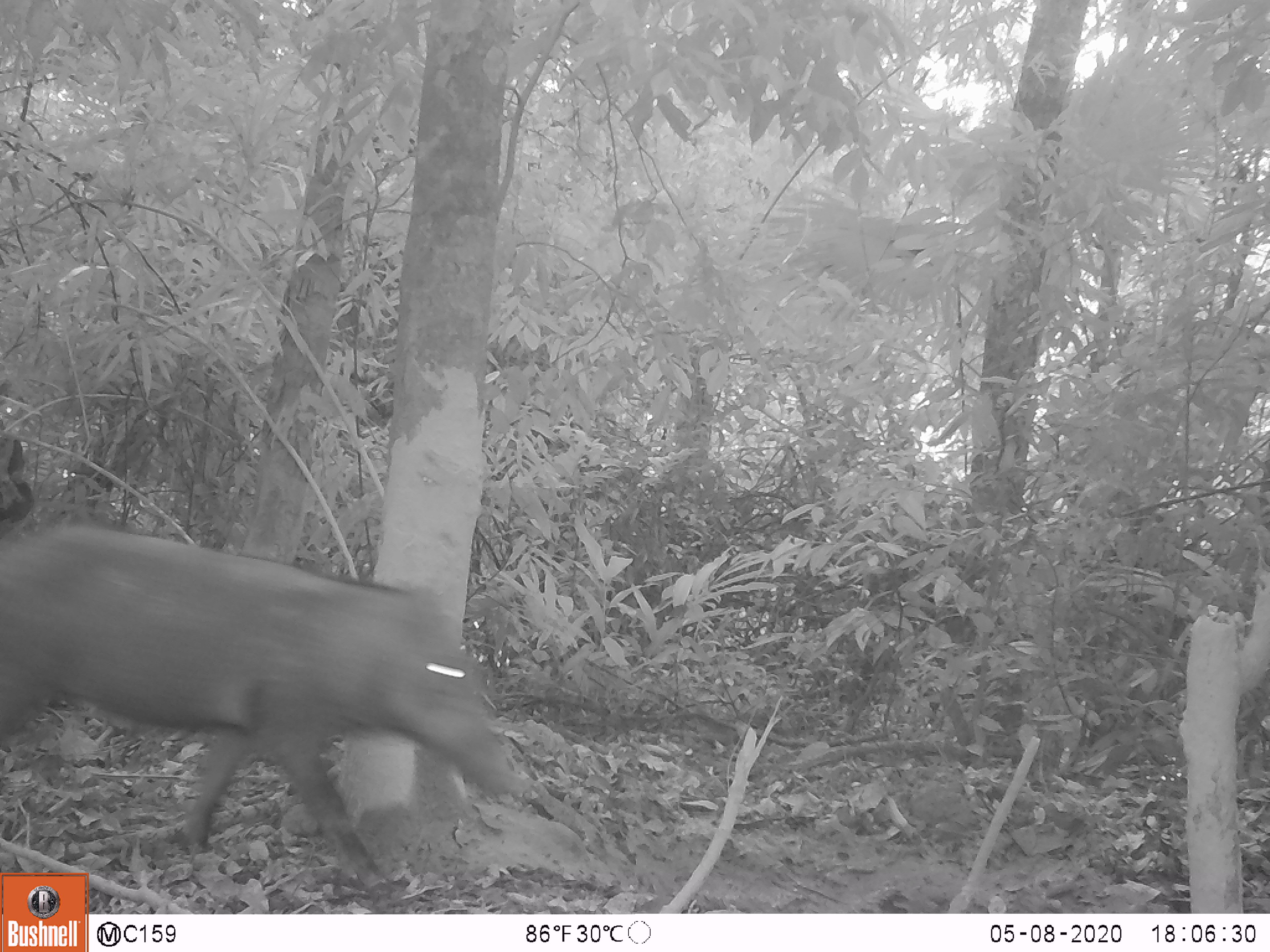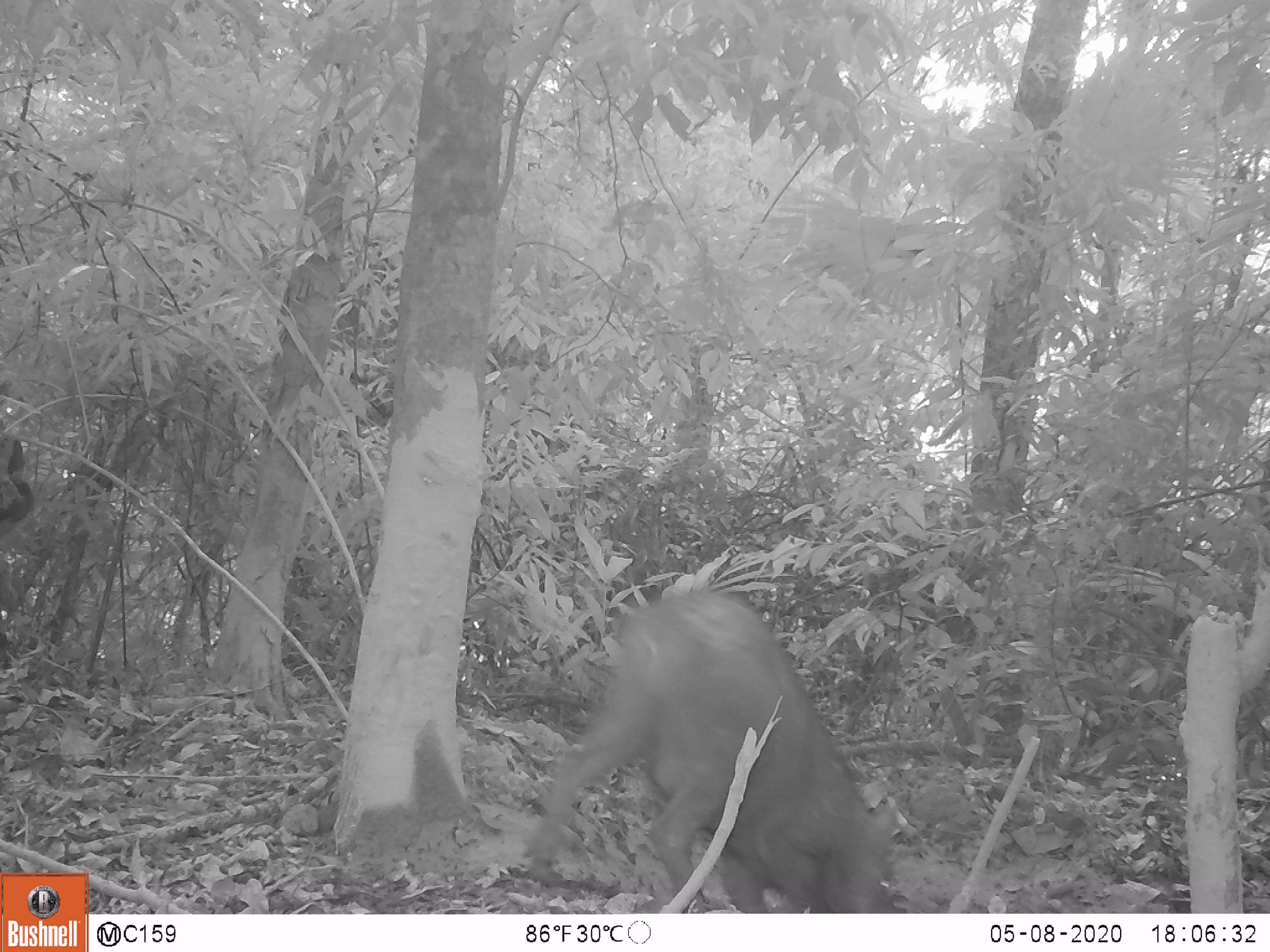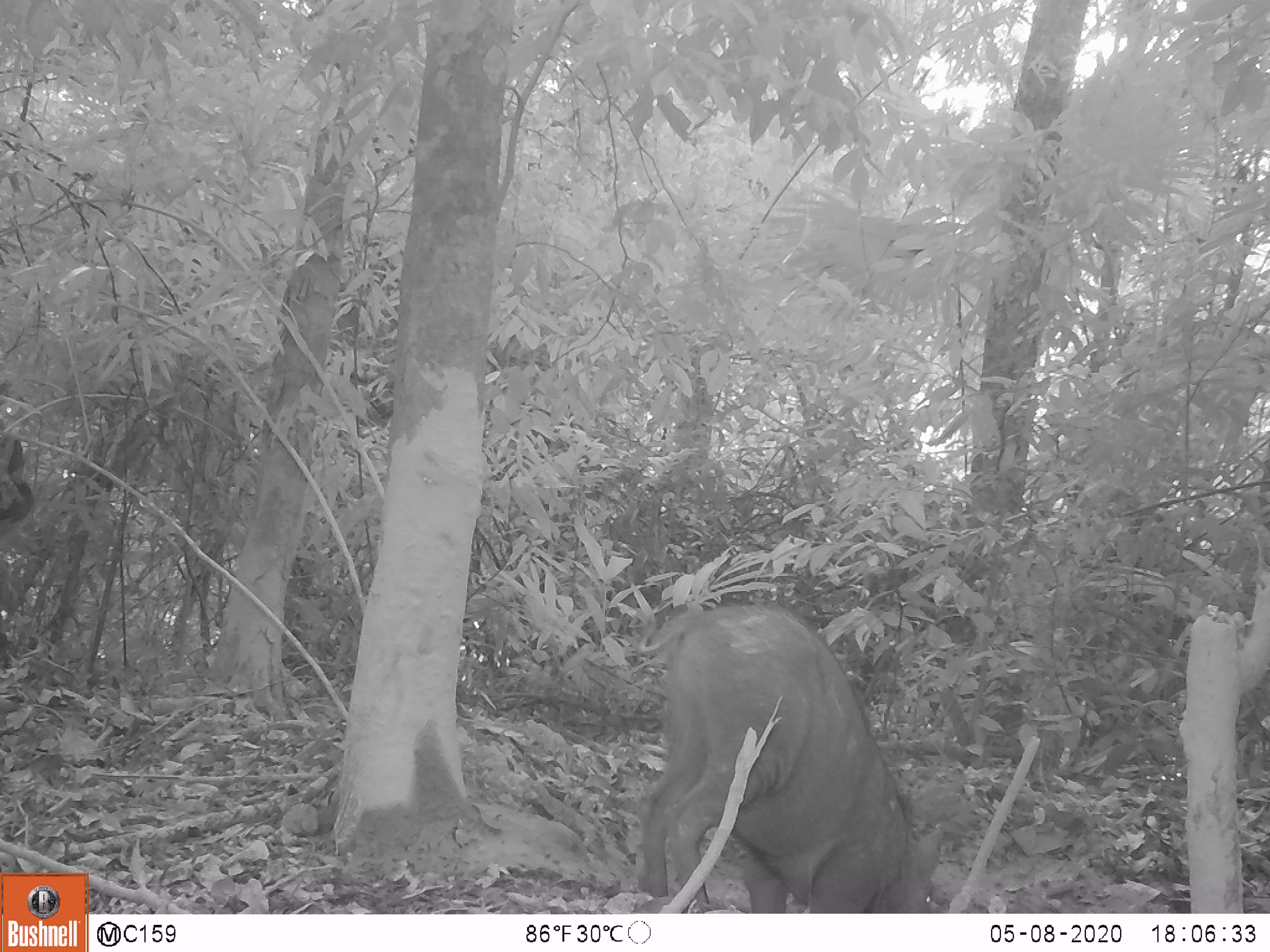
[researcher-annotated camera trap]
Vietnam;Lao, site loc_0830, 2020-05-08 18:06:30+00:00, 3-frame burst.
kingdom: Animalia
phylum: Chordata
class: Mammalia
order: Artiodactyla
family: Suidae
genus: Sus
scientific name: Sus scrofa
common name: eurasian wild pig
Eurasian wild pig (Sus scrofa). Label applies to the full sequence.